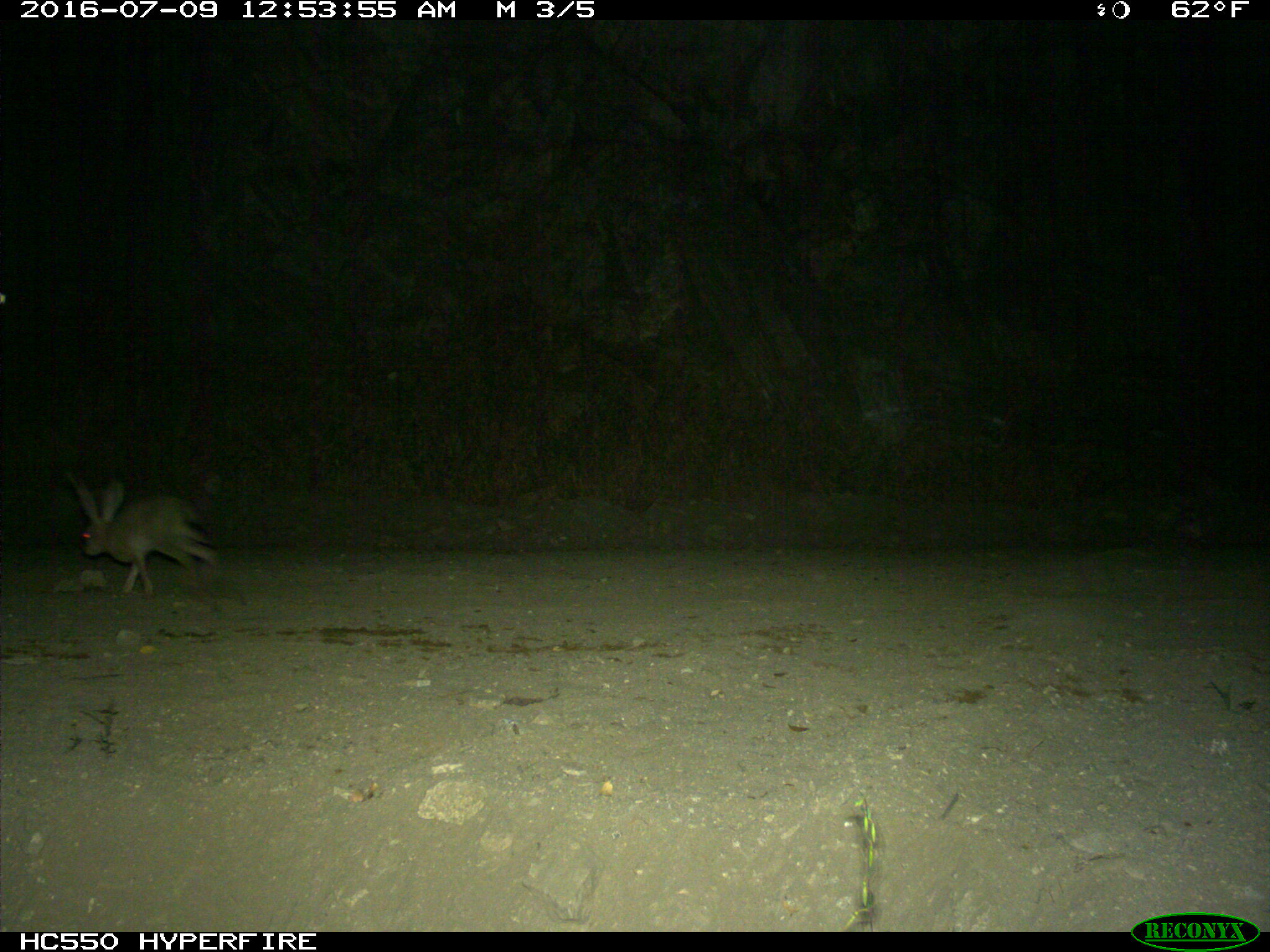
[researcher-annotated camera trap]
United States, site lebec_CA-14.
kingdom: Animalia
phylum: Chordata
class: Mammalia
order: Lagomorpha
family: Leporidae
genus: Lepus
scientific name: Lepus californicus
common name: black-tailed jackrabbit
Lepus californicus (black-tailed jackrabbit).